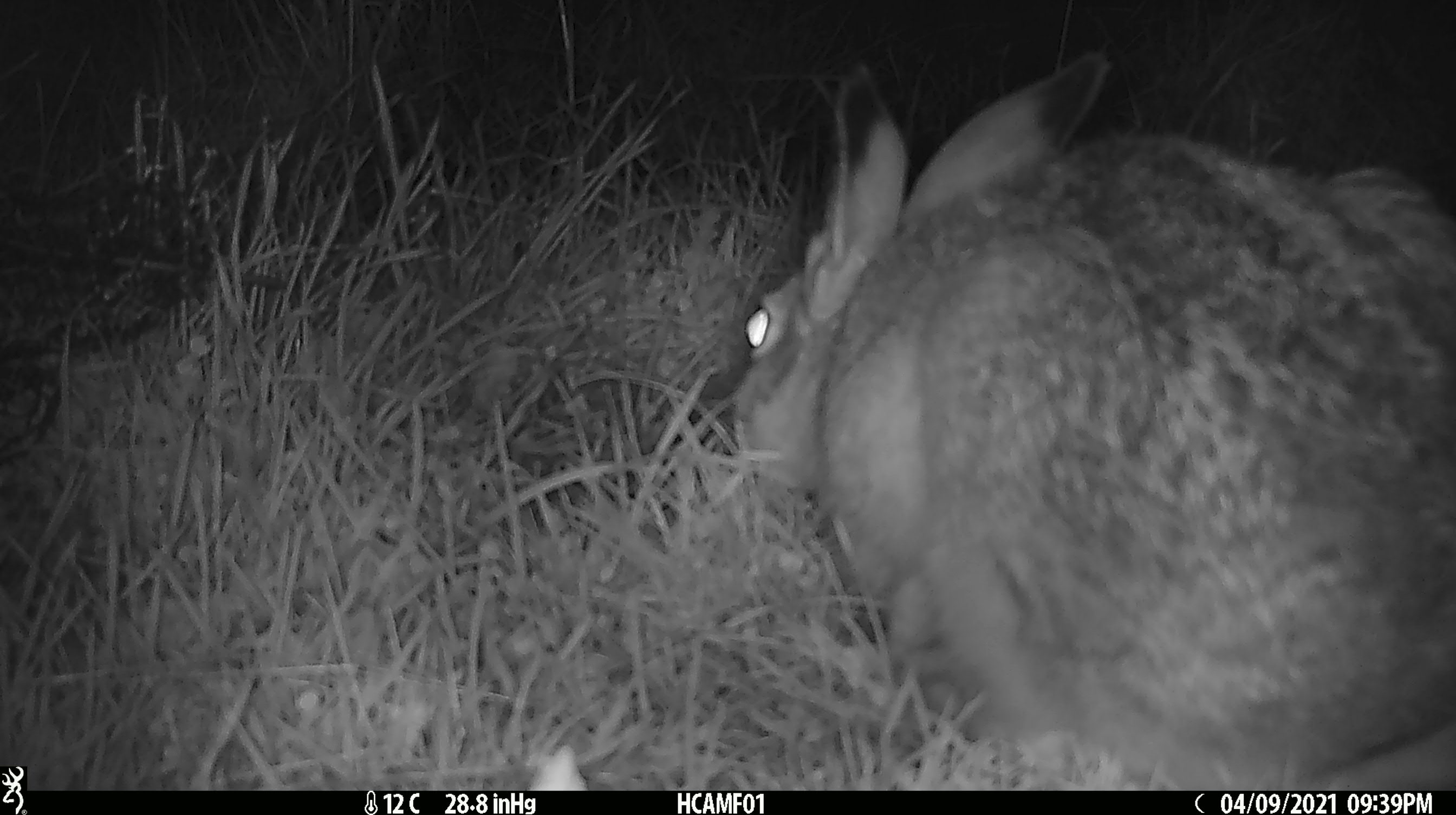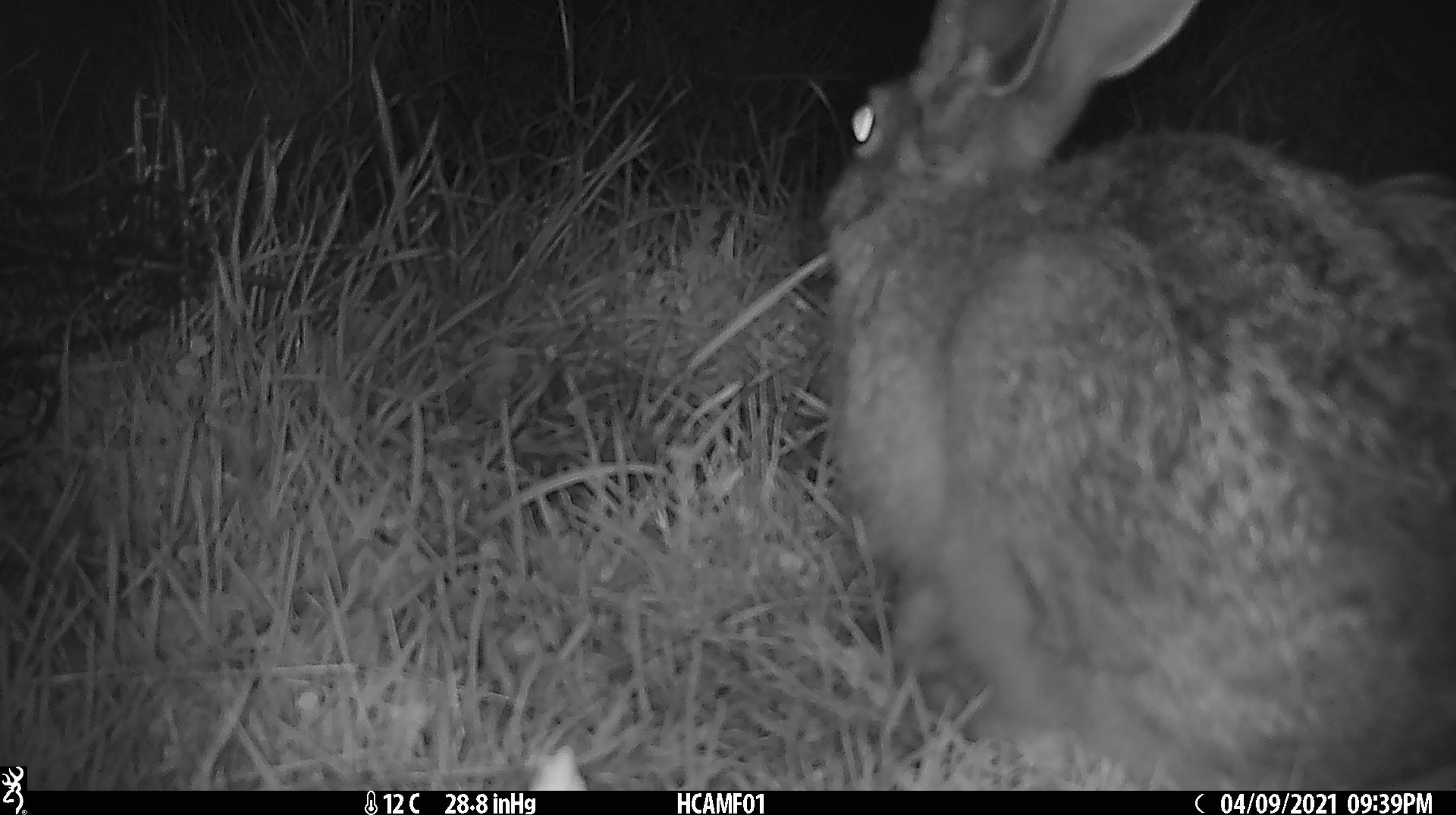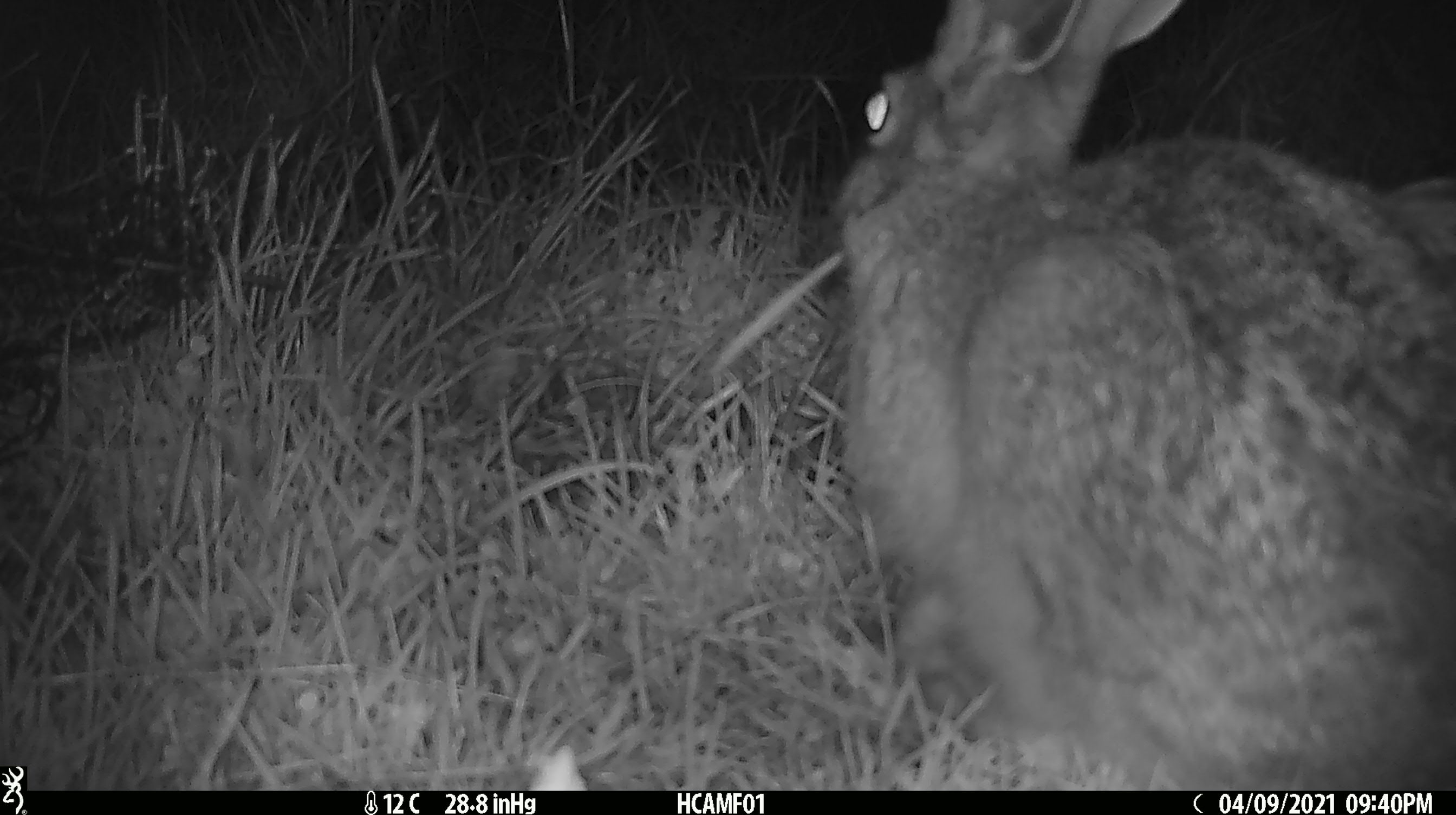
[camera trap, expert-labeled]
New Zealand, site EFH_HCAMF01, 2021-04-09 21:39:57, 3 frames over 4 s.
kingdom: Animalia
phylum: Chordata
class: Mammalia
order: Lagomorpha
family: Leporidae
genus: Lepus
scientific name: Lepus europaeus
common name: brown hare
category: hare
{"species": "hare (brown hare) (Lepus europaeus)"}